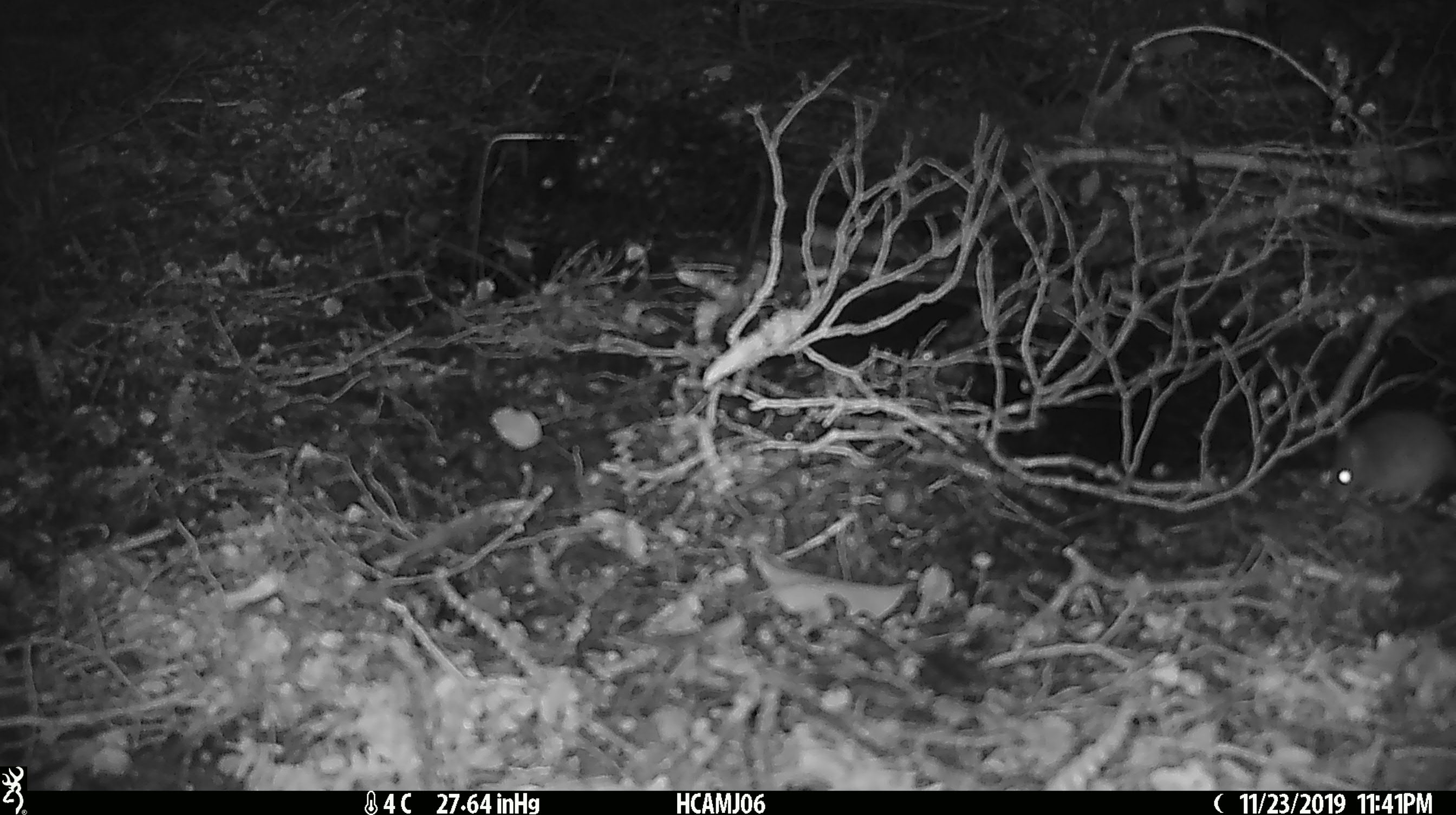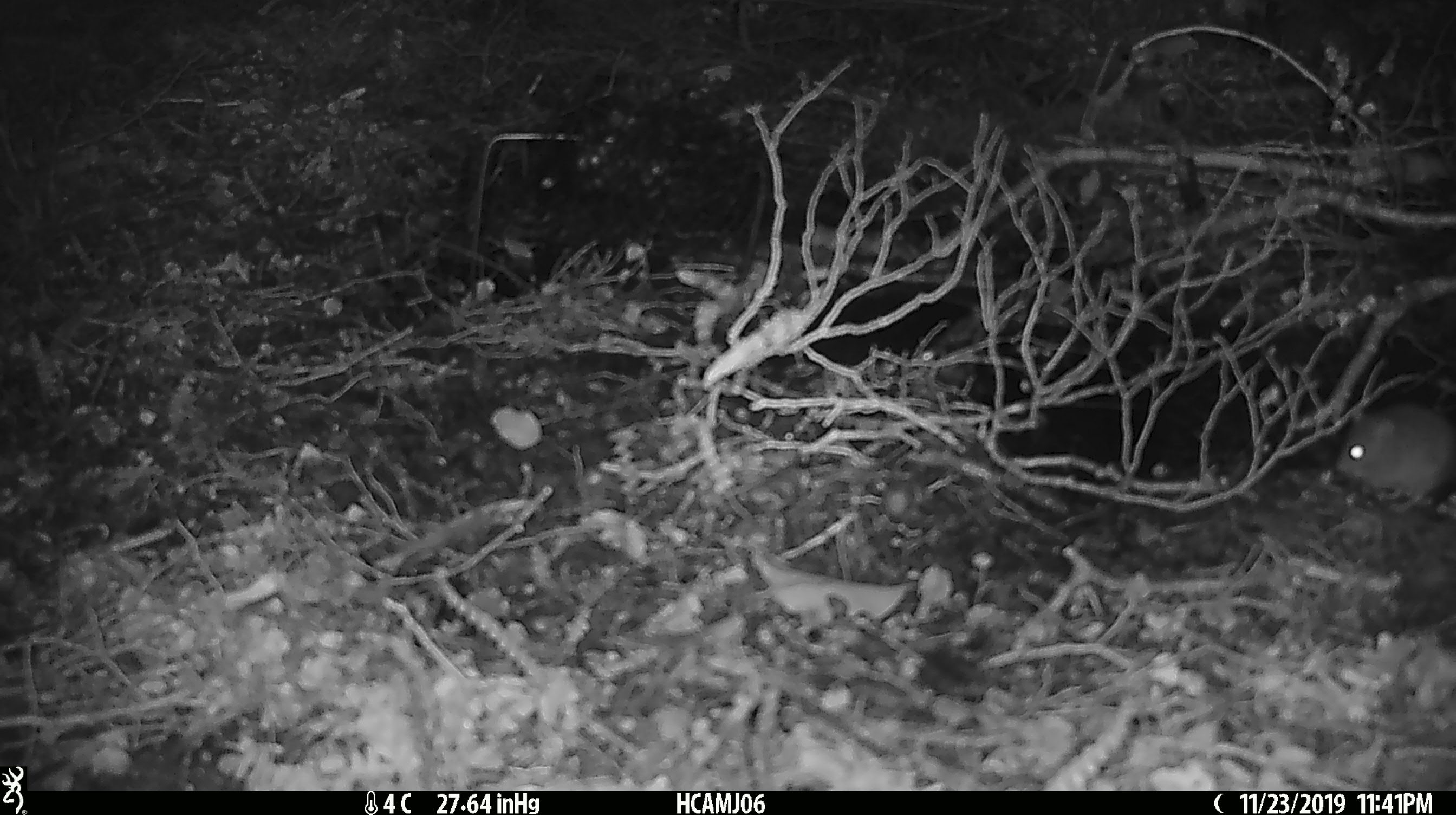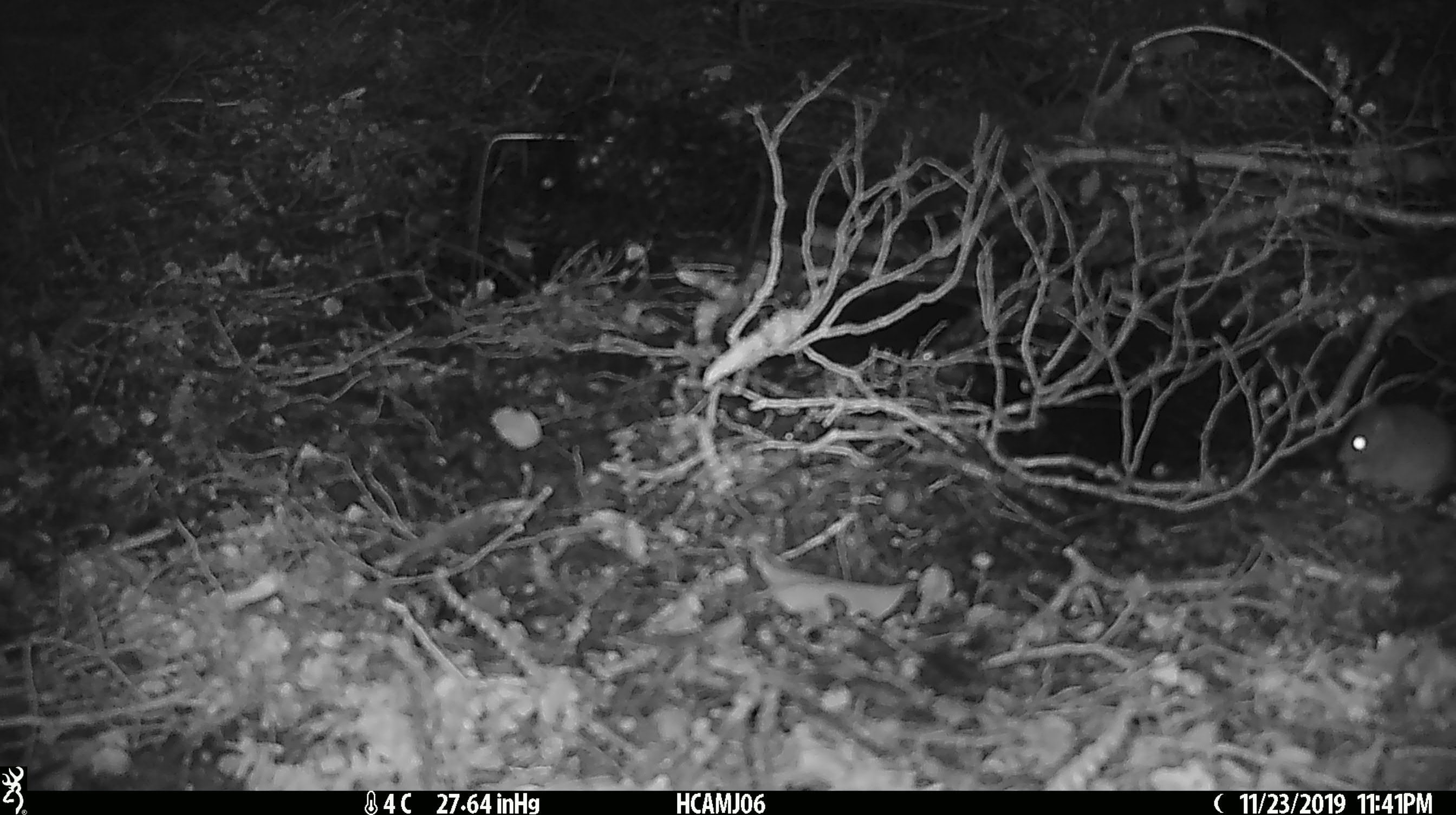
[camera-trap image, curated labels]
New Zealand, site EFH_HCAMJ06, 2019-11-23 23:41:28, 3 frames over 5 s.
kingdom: Animalia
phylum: Chordata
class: Mammalia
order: Rodentia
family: Muridae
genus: Mus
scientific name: Mus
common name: mouse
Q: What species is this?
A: Mouse (Mus).